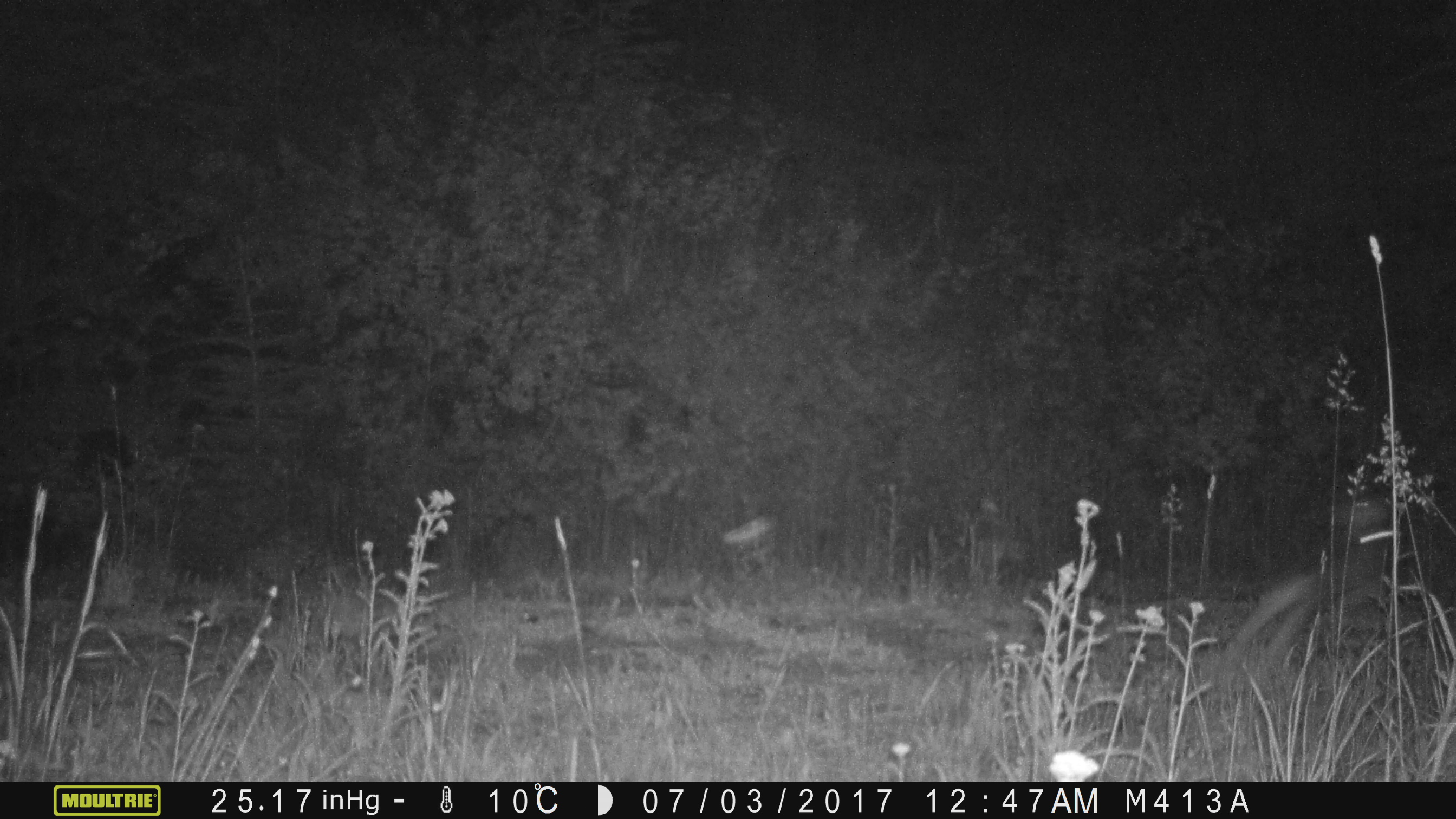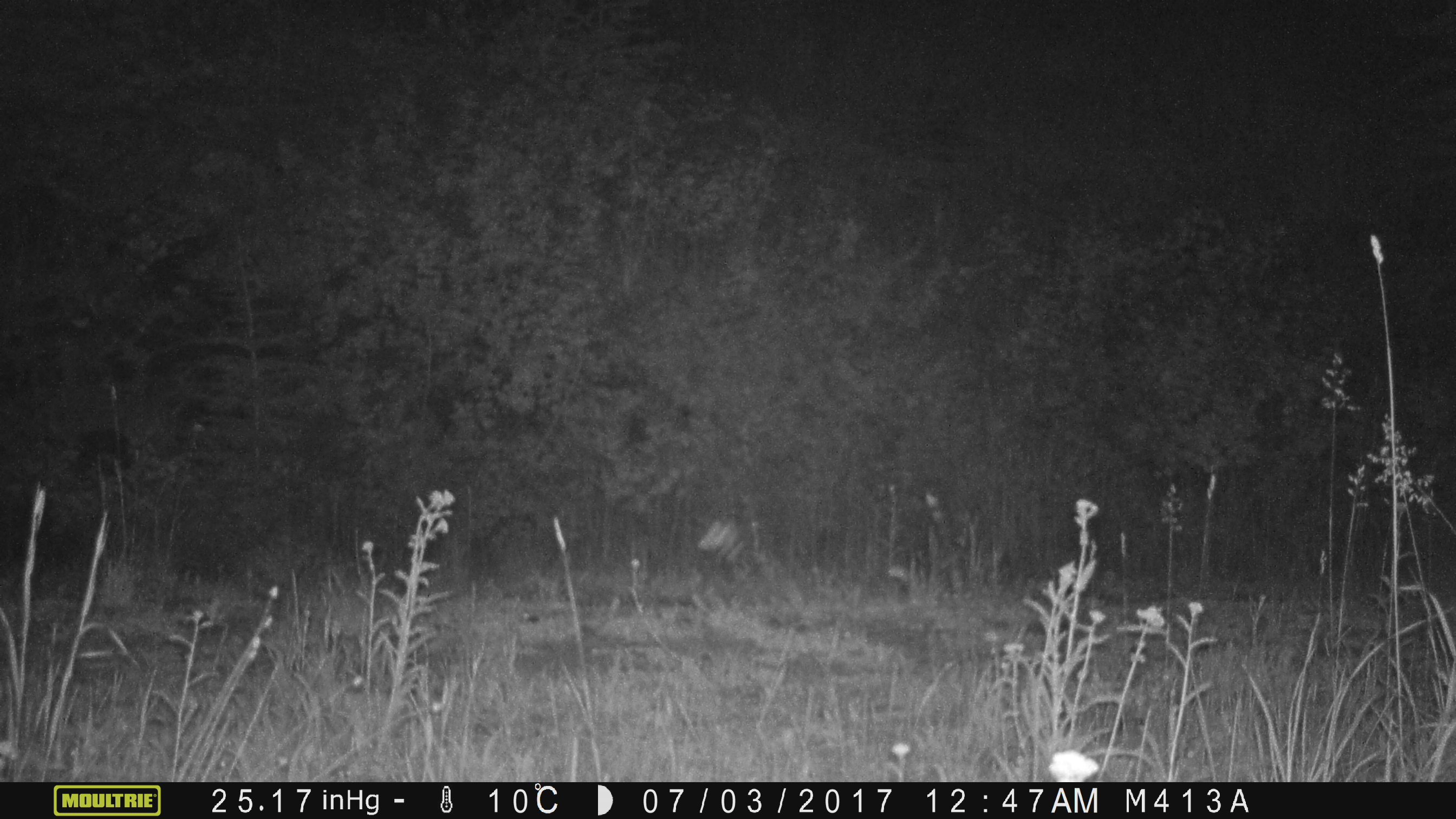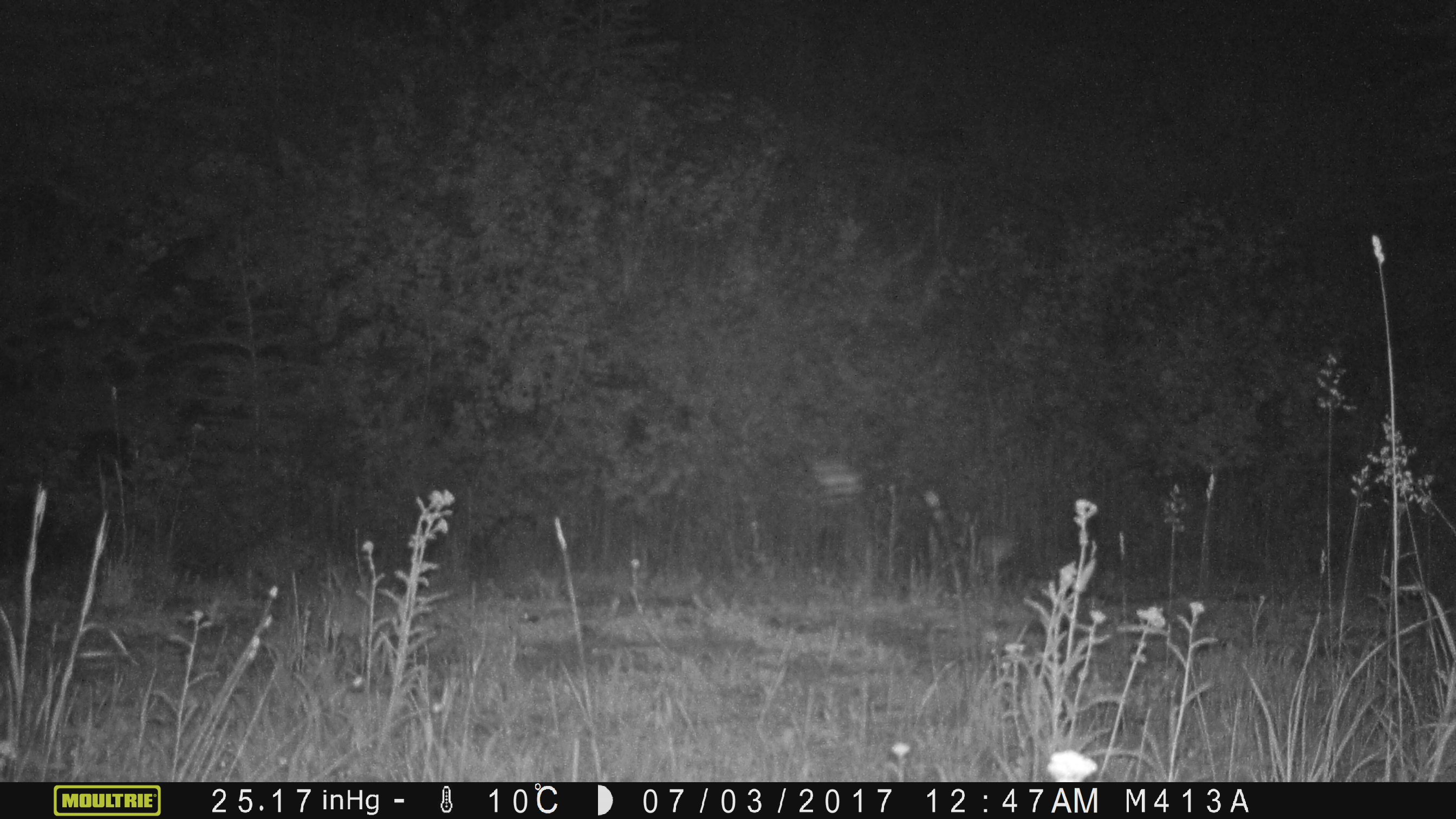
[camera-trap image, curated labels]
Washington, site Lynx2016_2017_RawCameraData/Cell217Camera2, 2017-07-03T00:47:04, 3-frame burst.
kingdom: Animalia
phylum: Chordata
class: Mammalia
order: Lagomorpha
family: Leporidae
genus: Lepus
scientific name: Lepus americanus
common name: snowshoe hare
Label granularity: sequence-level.